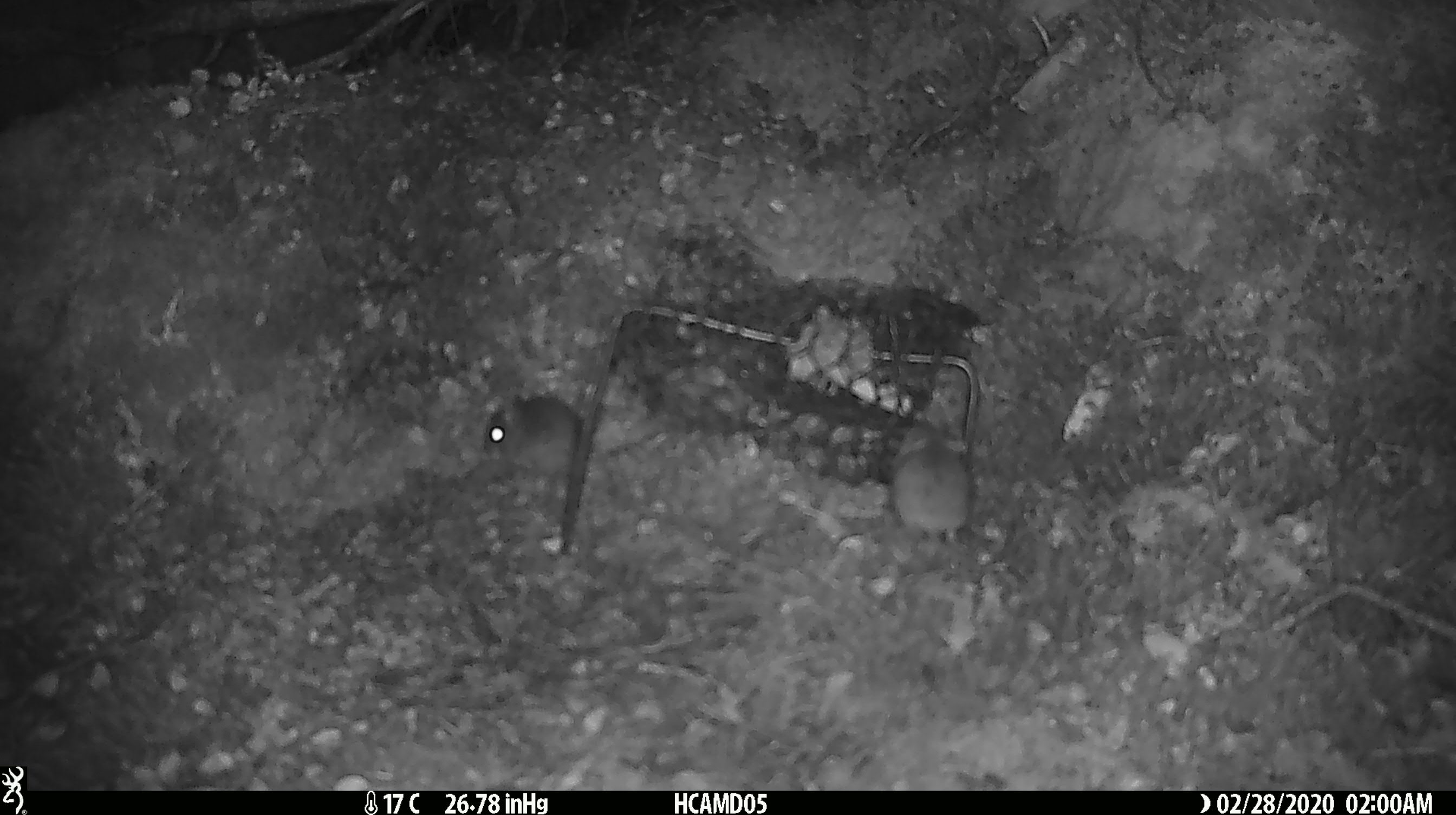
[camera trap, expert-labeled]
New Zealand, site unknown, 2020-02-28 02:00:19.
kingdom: Animalia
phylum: Chordata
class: Mammalia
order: Rodentia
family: Muridae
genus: Mus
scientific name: Mus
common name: mouse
Mouse (Mus).